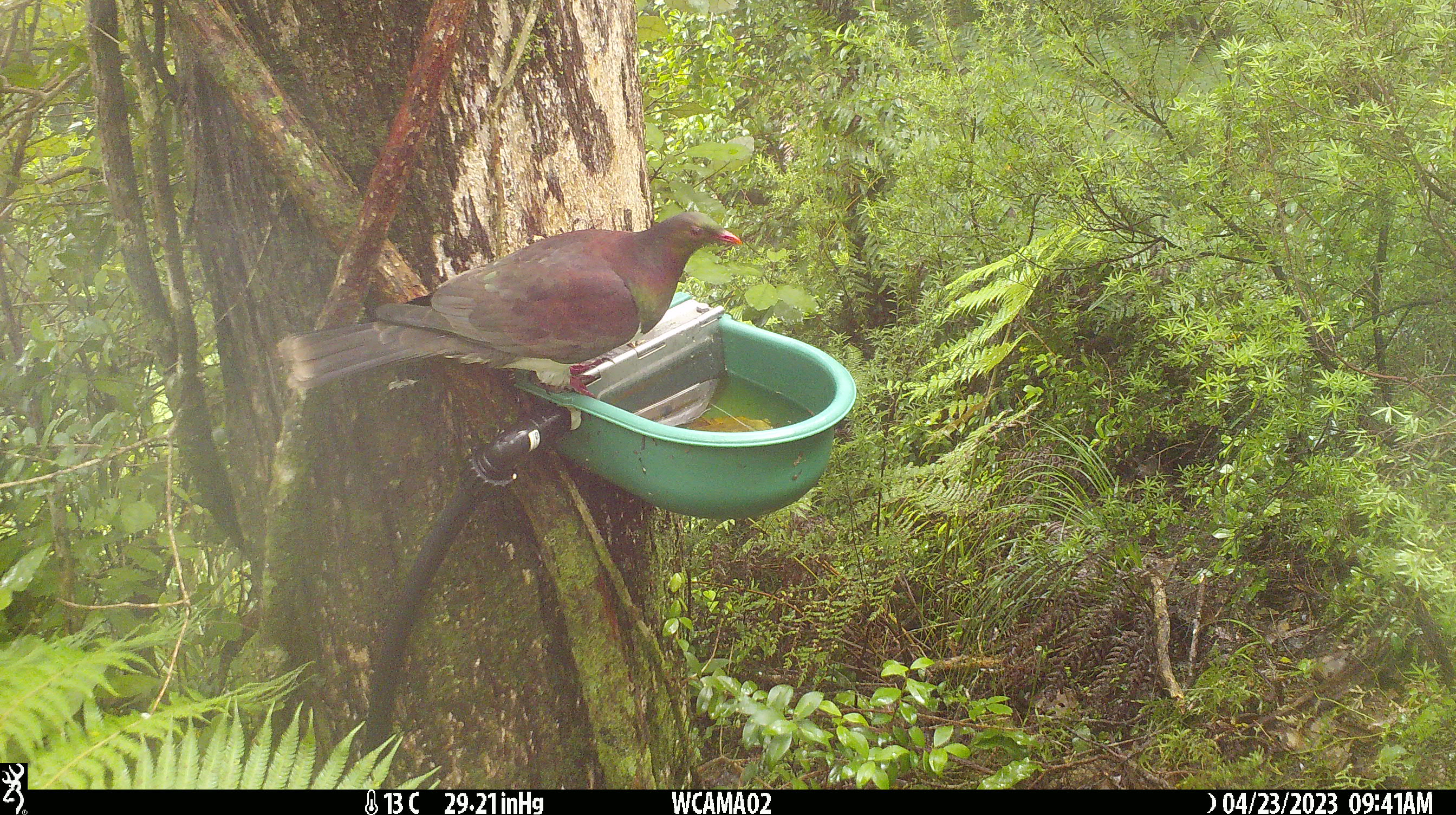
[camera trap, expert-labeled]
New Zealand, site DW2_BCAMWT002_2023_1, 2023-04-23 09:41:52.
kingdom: Animalia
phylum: Chordata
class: Aves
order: Columbiformes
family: Columbidae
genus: Hemiphaga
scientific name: Hemiphaga novaeseelandiae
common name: new zealand pigeon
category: kereru